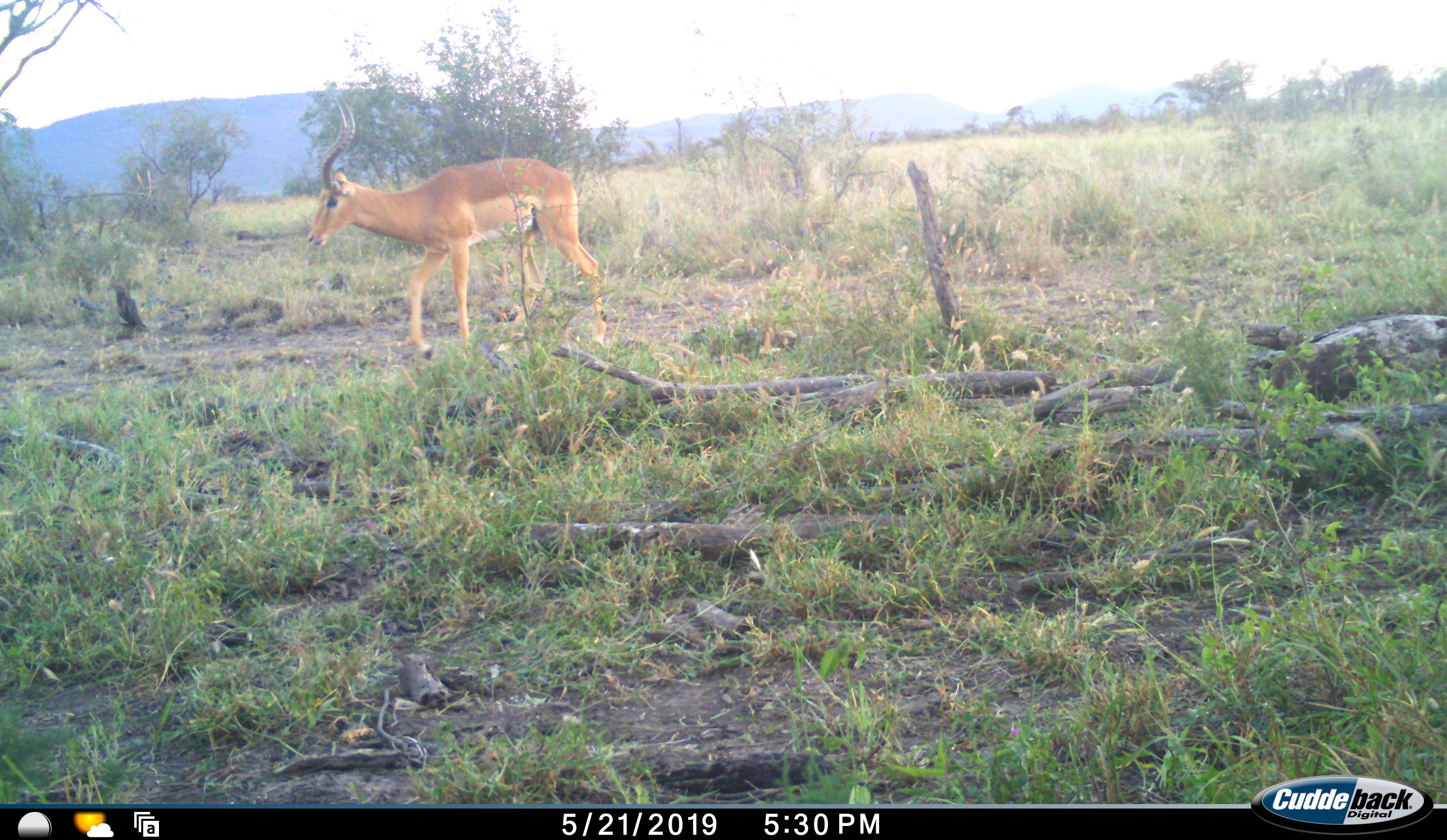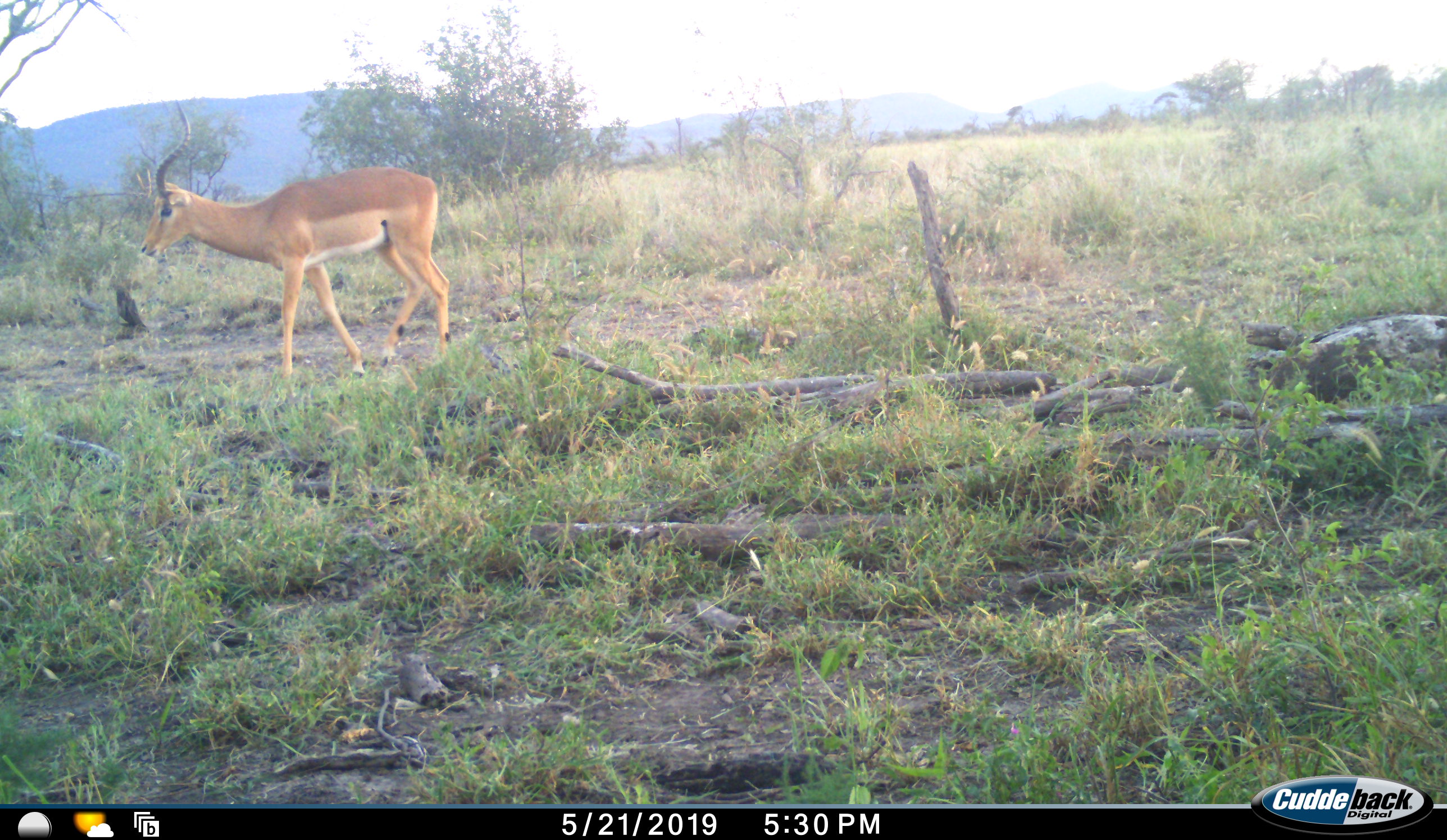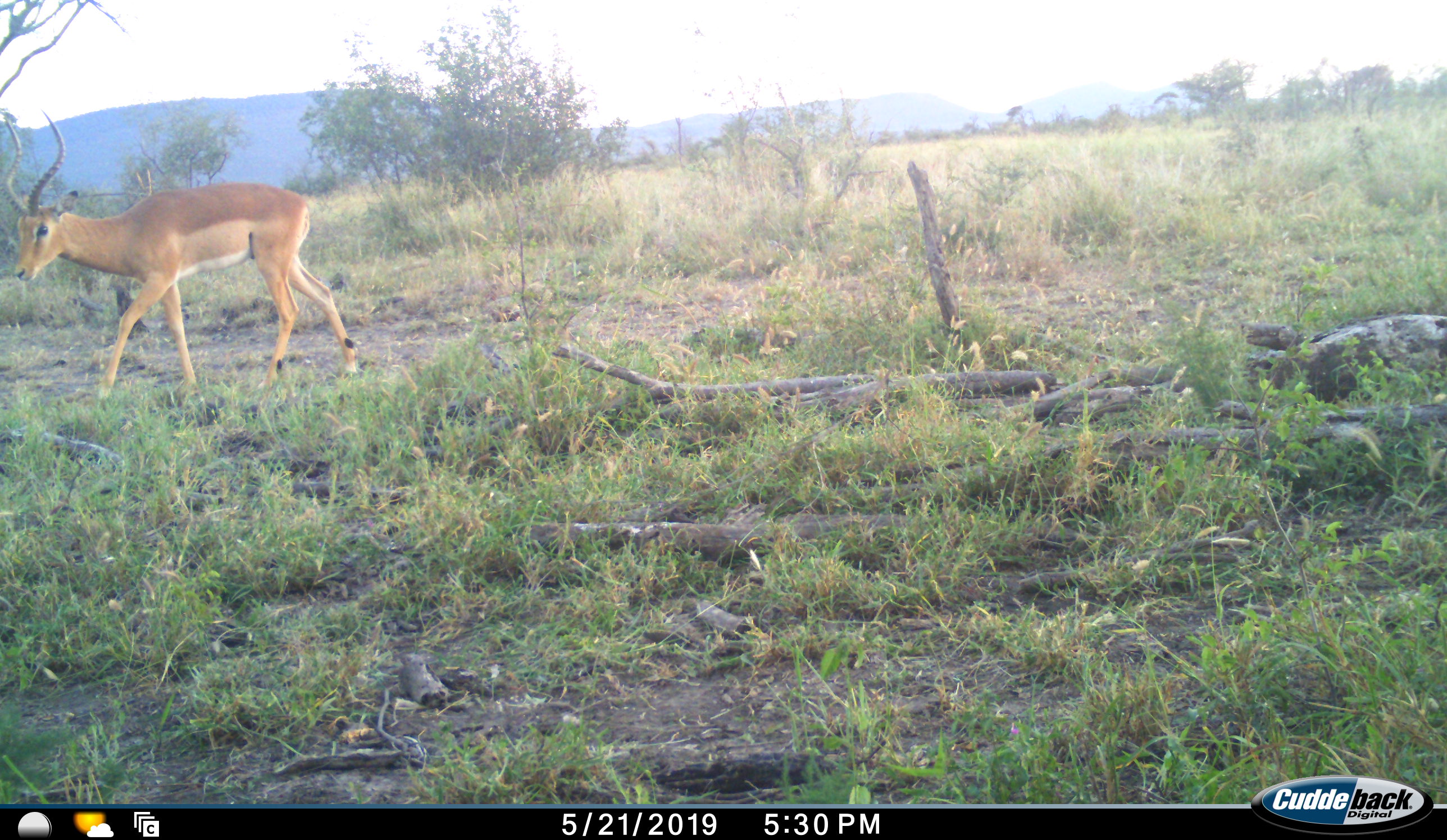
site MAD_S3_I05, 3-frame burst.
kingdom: Animalia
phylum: Chordata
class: Mammalia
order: Artiodactyla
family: Bovidae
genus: Aepyceros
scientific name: Aepyceros melampus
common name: impala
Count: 1.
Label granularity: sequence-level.